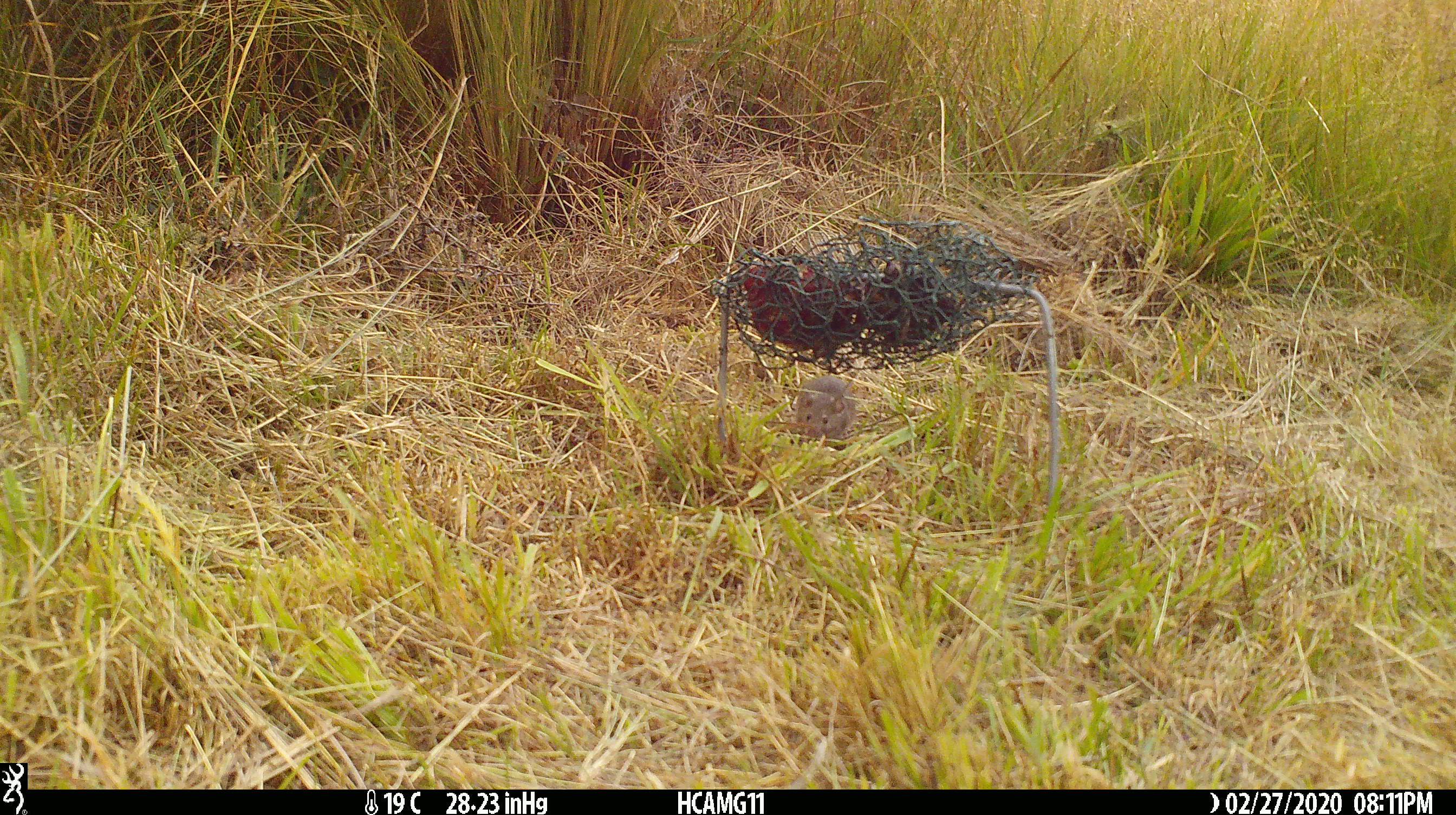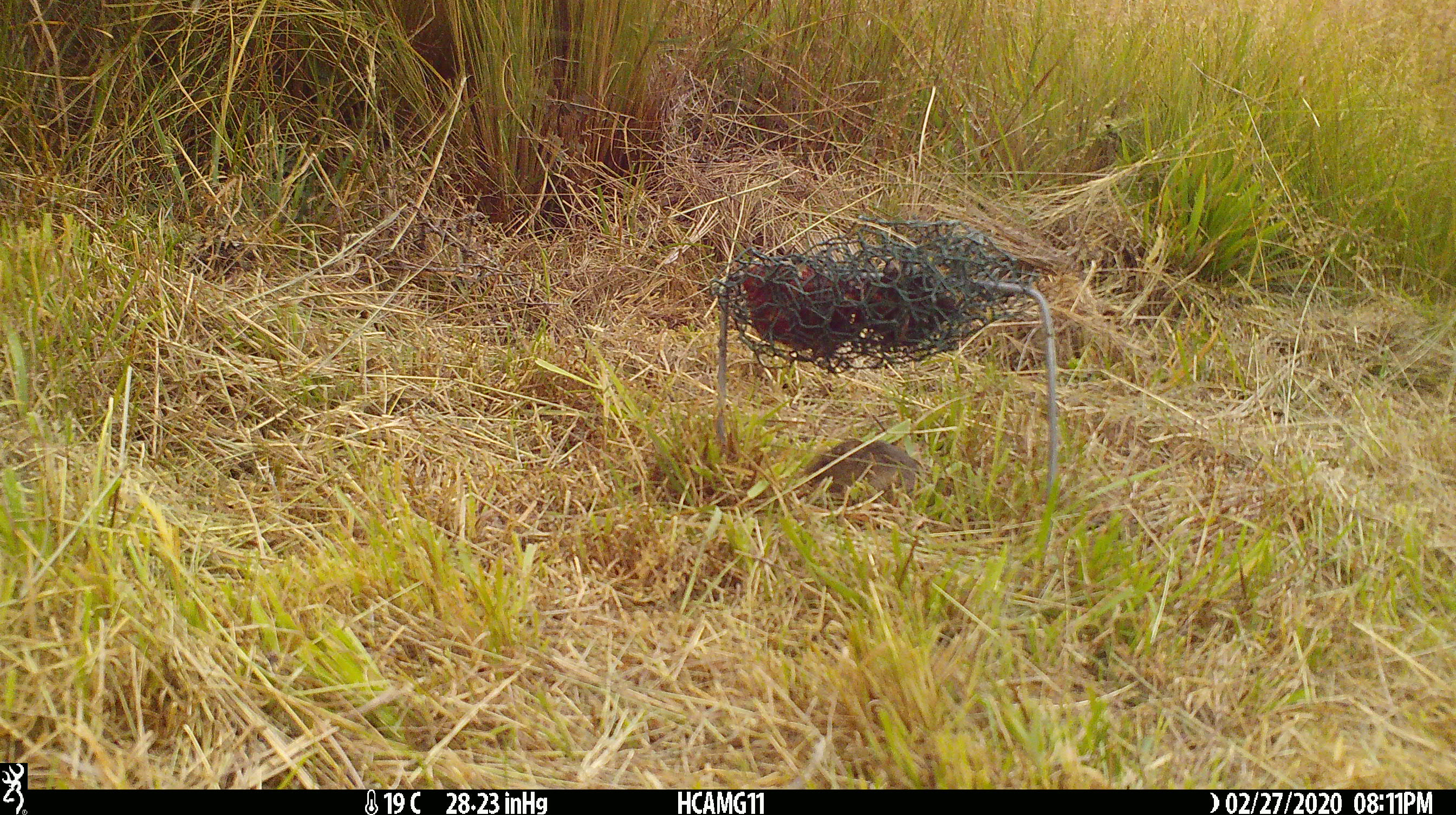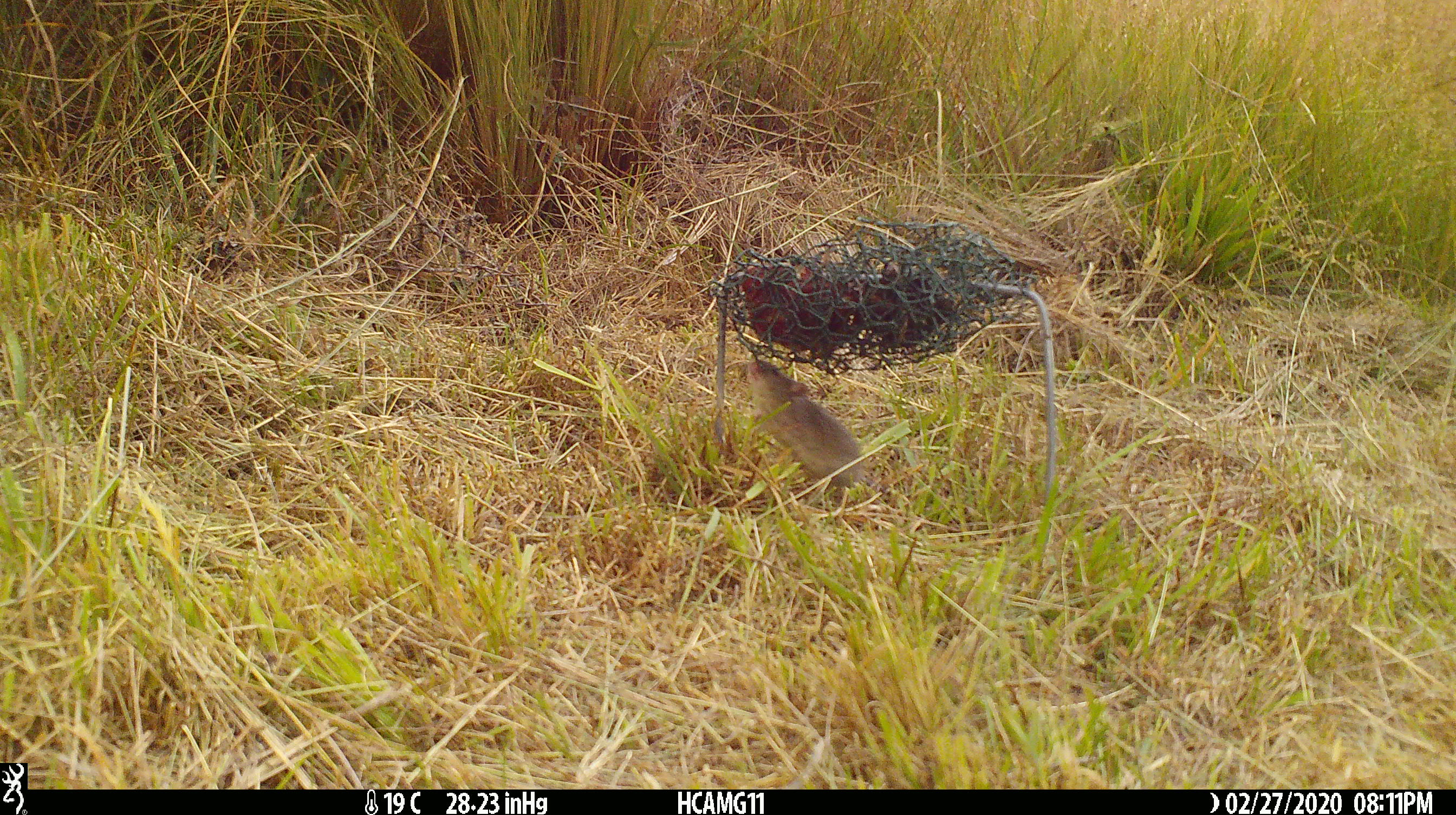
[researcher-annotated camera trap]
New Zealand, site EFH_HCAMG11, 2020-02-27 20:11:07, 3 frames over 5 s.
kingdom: Animalia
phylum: Chordata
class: Mammalia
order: Rodentia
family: Muridae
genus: Mus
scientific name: Mus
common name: mouse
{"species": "mouse (Mus)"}